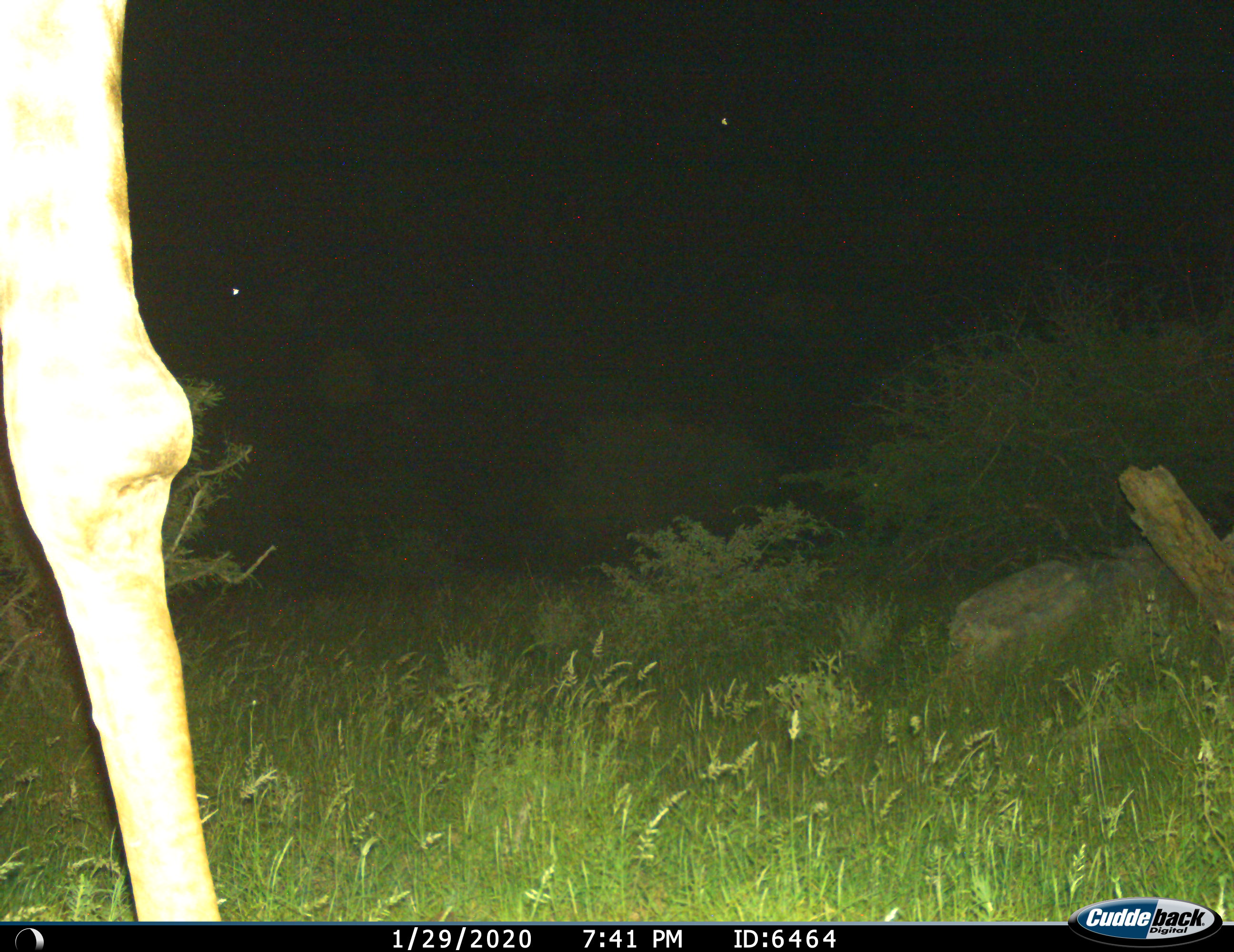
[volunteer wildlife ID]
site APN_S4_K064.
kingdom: Animalia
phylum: Chordata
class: Mammalia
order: Artiodactyla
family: Giraffidae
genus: Giraffa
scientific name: Giraffa camelopardalis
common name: giraffe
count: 1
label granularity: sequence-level